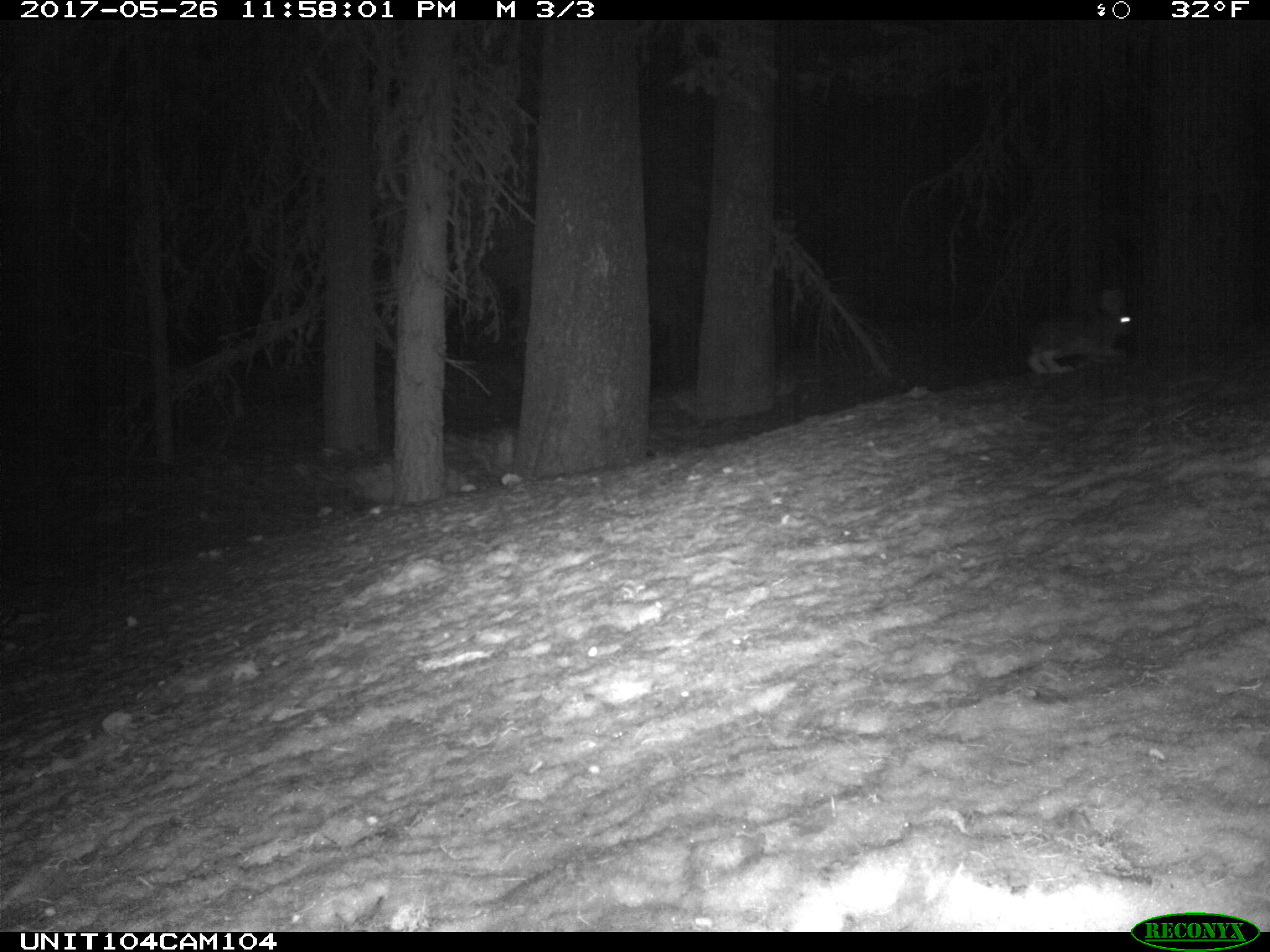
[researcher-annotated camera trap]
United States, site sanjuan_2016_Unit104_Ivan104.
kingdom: Animalia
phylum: Chordata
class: Mammalia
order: Lagomorpha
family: Leporidae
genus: Lepus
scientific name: Lepus americanus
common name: snowshoe hare